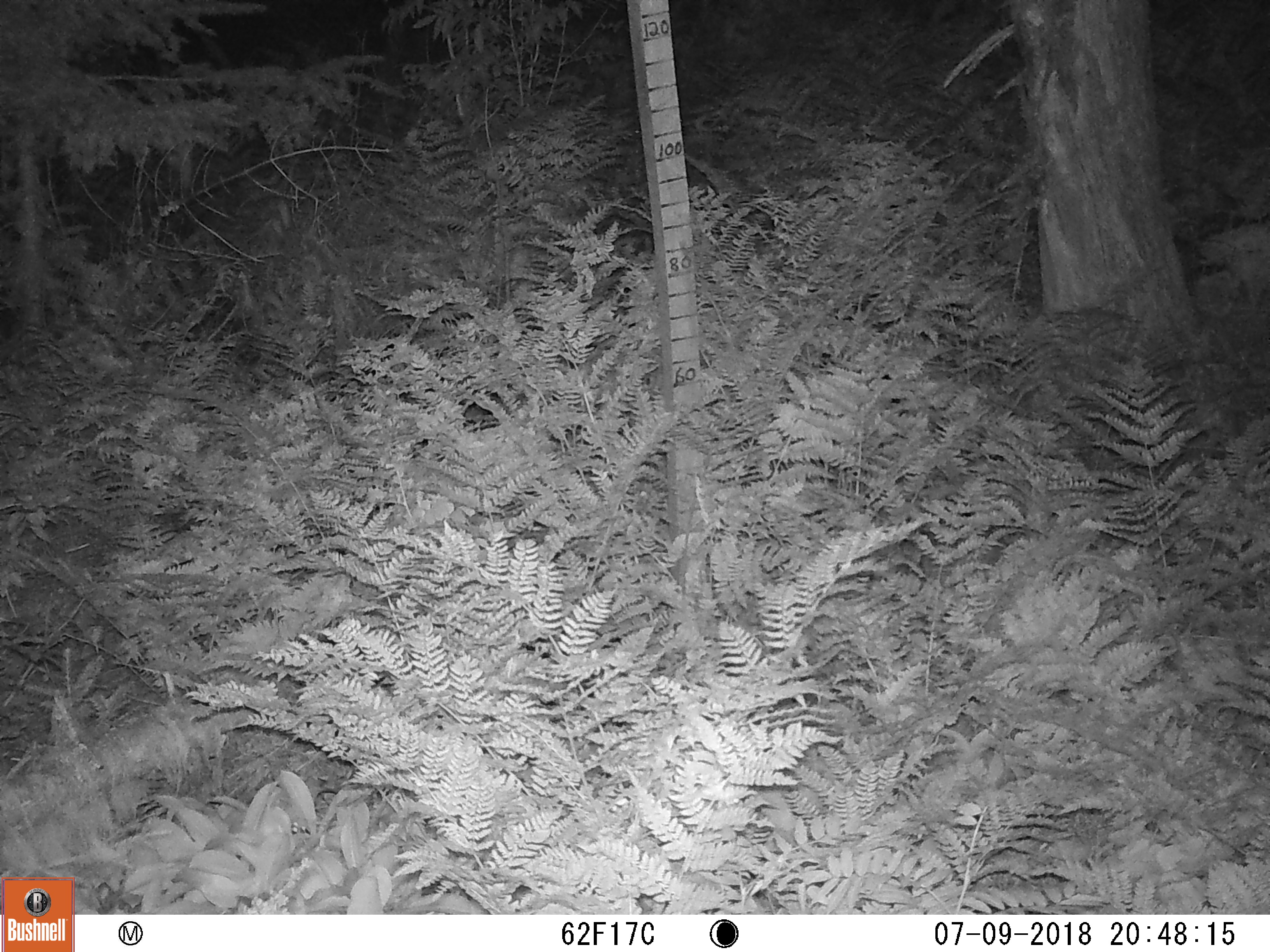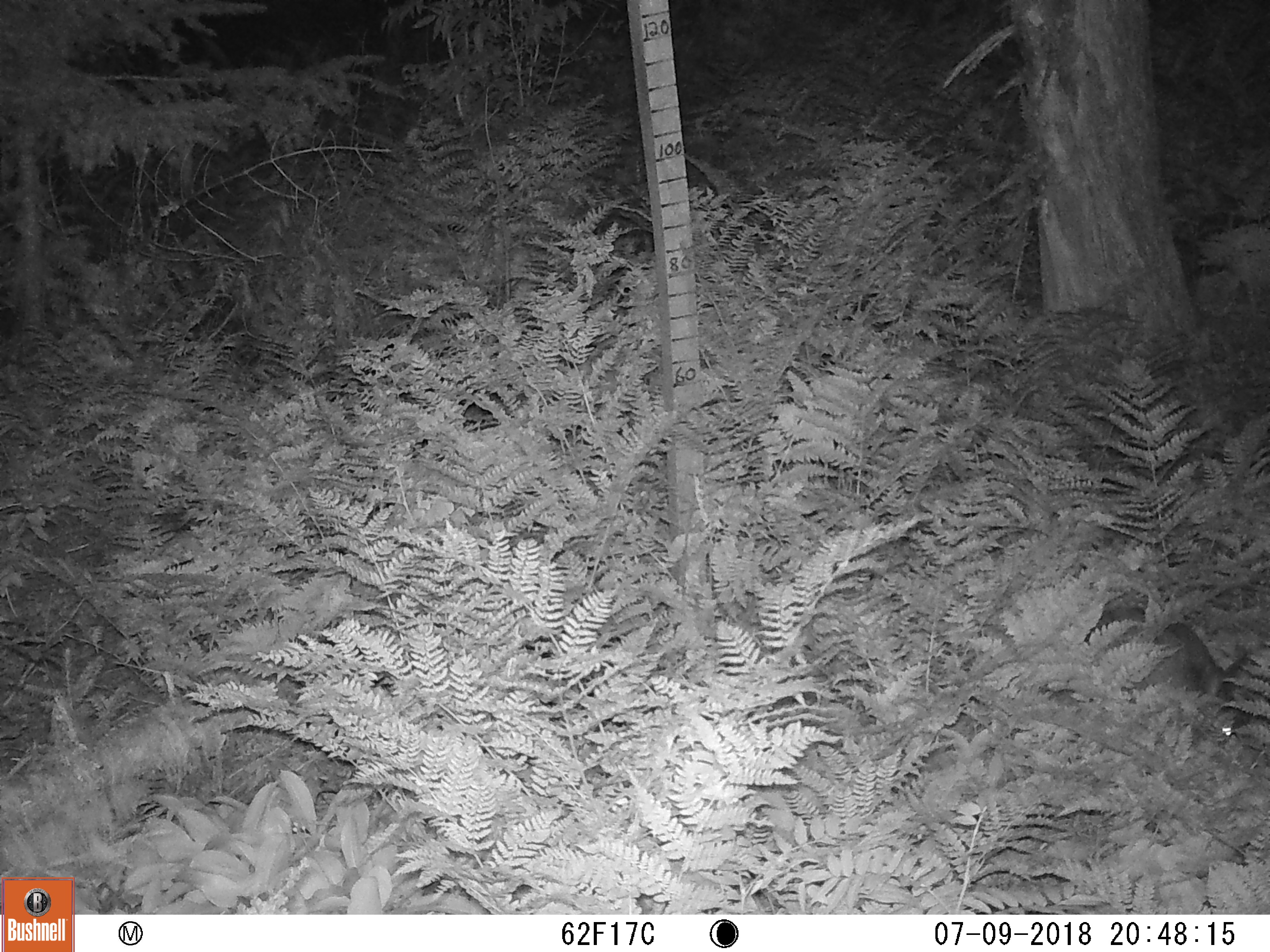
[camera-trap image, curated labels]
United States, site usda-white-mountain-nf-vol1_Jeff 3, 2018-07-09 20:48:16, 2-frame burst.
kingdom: Animalia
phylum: Chordata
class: Mammalia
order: Lagomorpha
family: Leporidae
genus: Lepus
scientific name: Lepus americanus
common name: snowshoe hare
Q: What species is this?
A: Snowshoe hare (Lepus americanus).